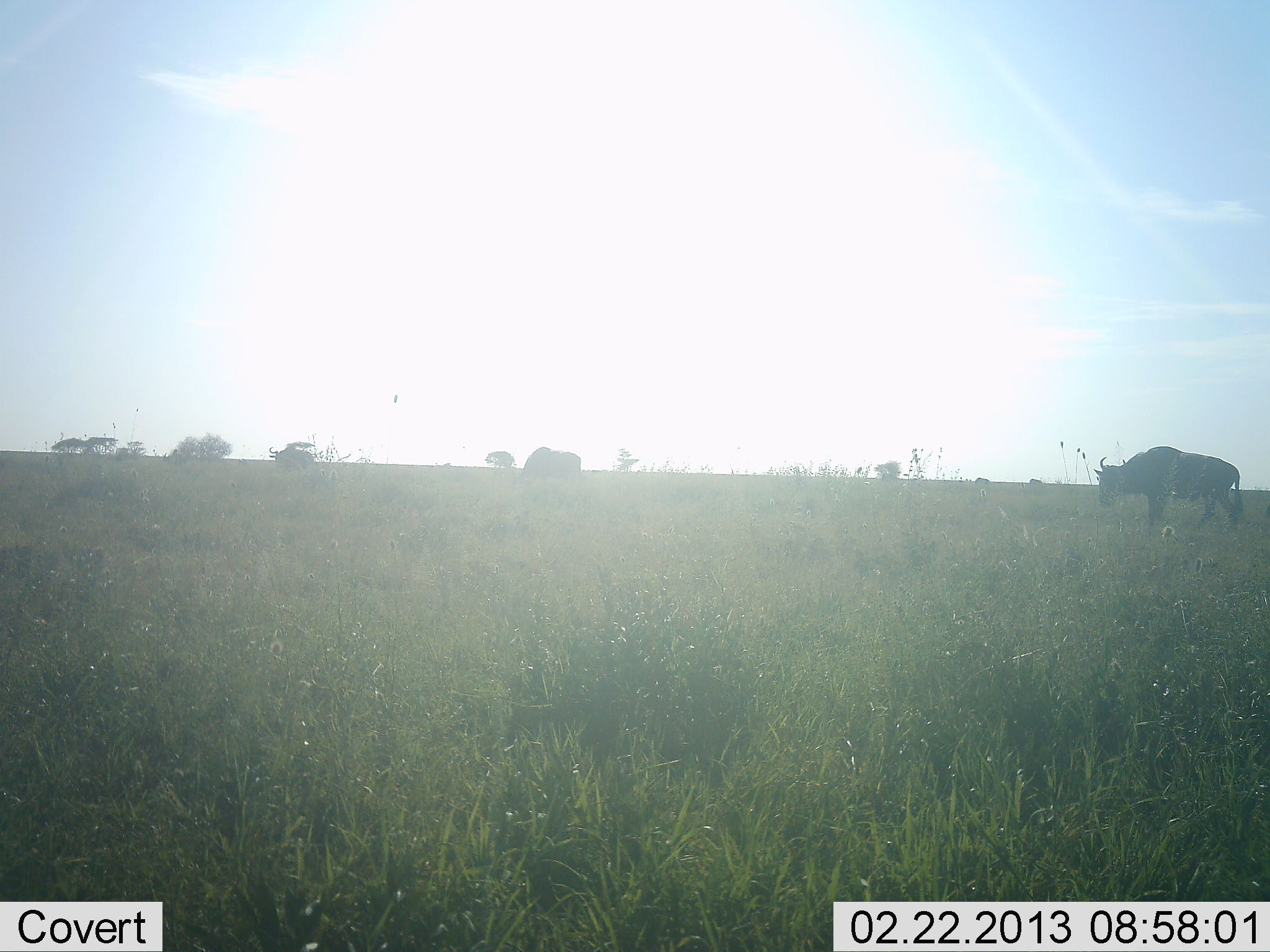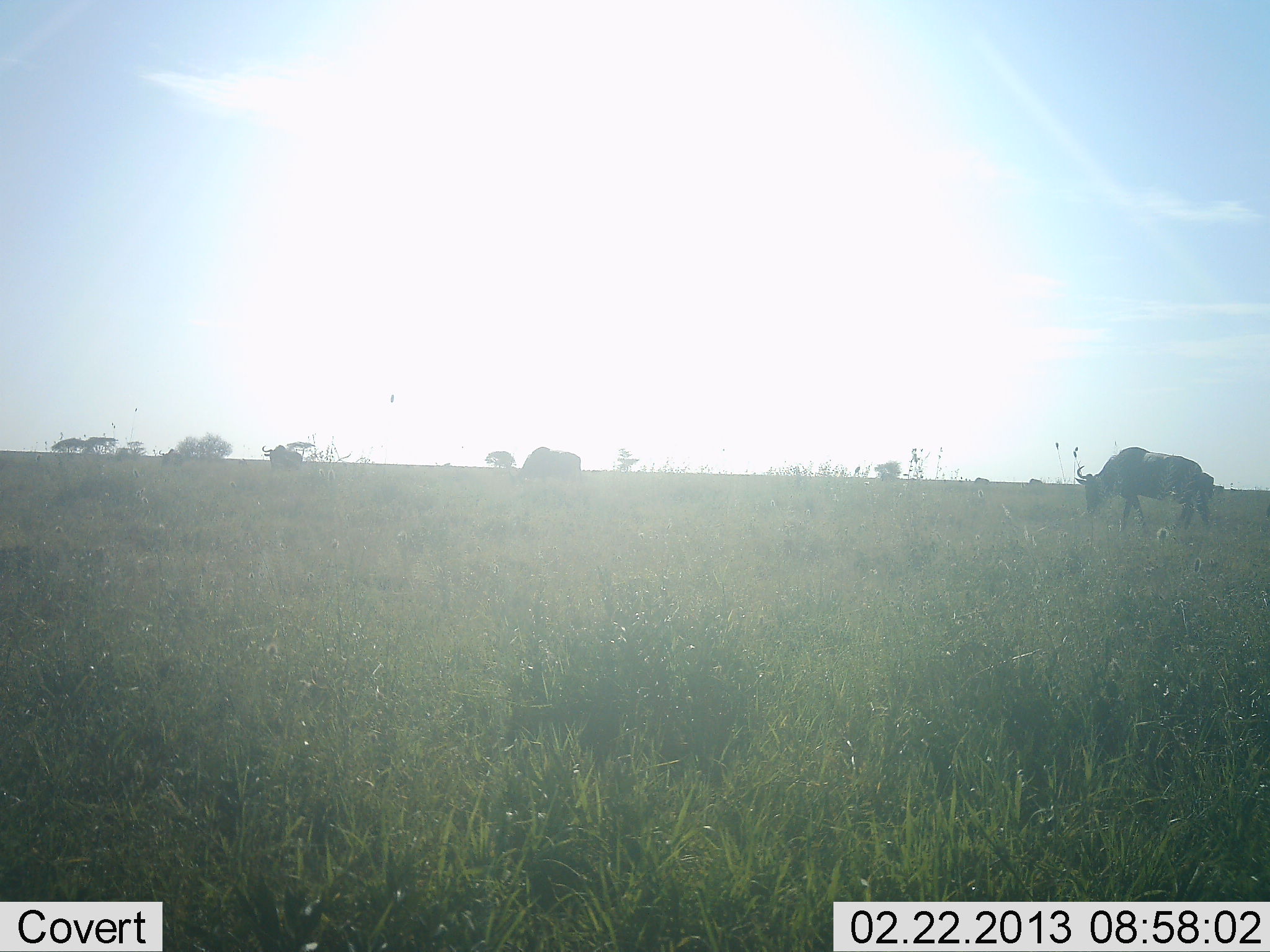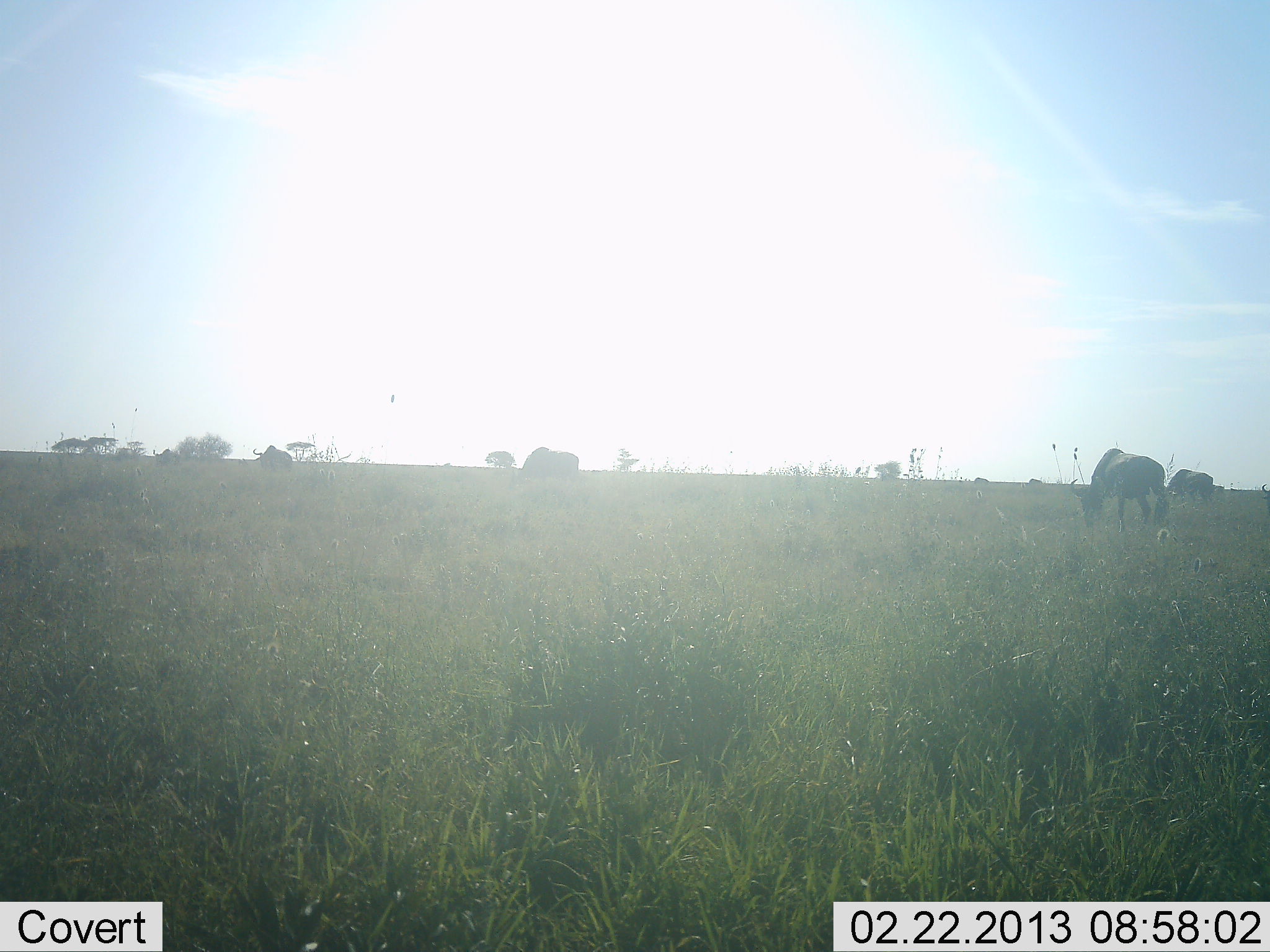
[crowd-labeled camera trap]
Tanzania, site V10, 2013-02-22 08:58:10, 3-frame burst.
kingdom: Animalia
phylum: Chordata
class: Mammalia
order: Artiodactyla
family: Bovidae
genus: Connochaetes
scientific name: Connochaetes taurinus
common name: blue wildebeest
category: wildebeest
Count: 5.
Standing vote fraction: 43%.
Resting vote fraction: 0%.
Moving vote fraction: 48%.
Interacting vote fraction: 0%.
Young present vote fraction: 0%.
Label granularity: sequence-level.